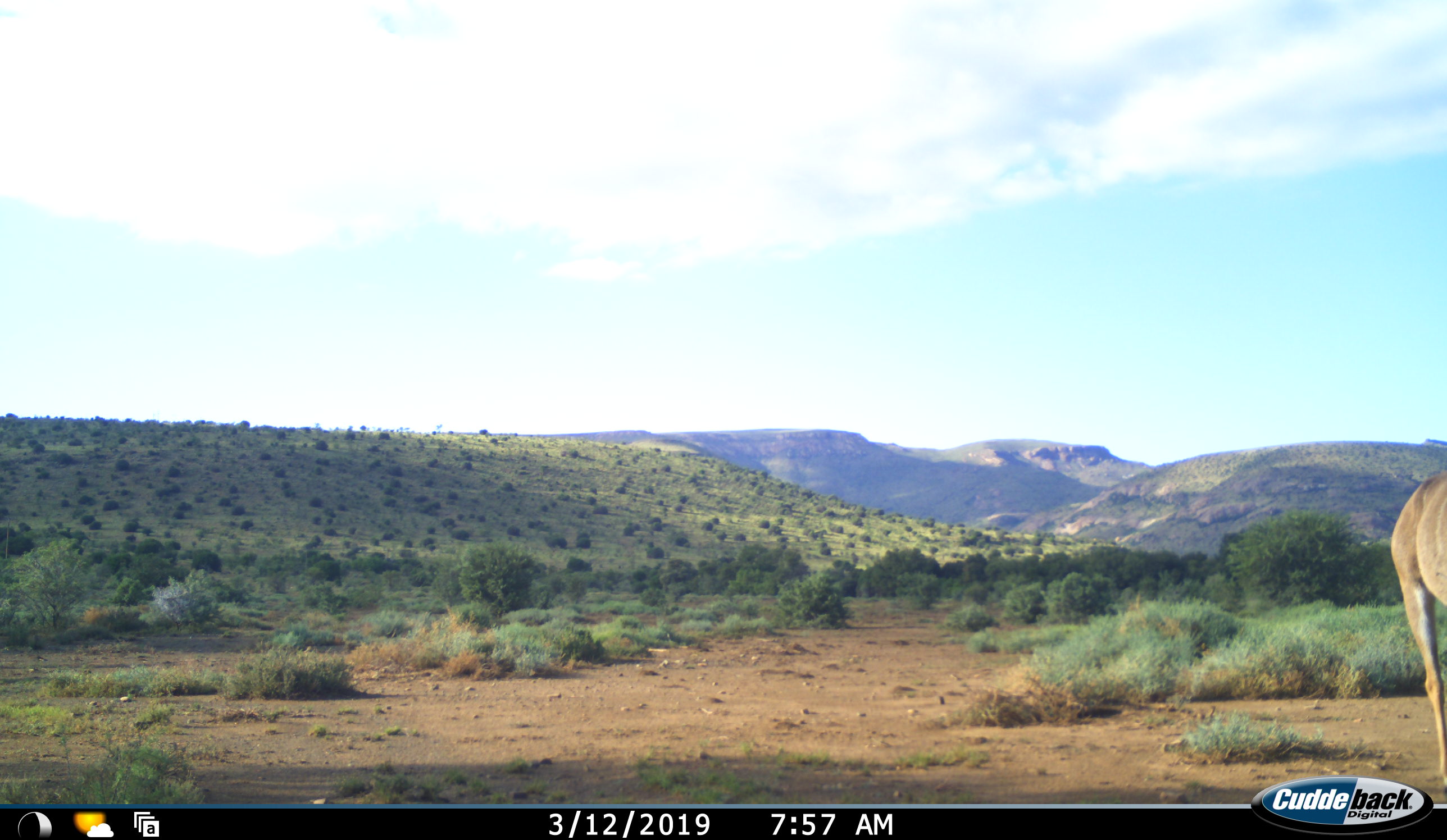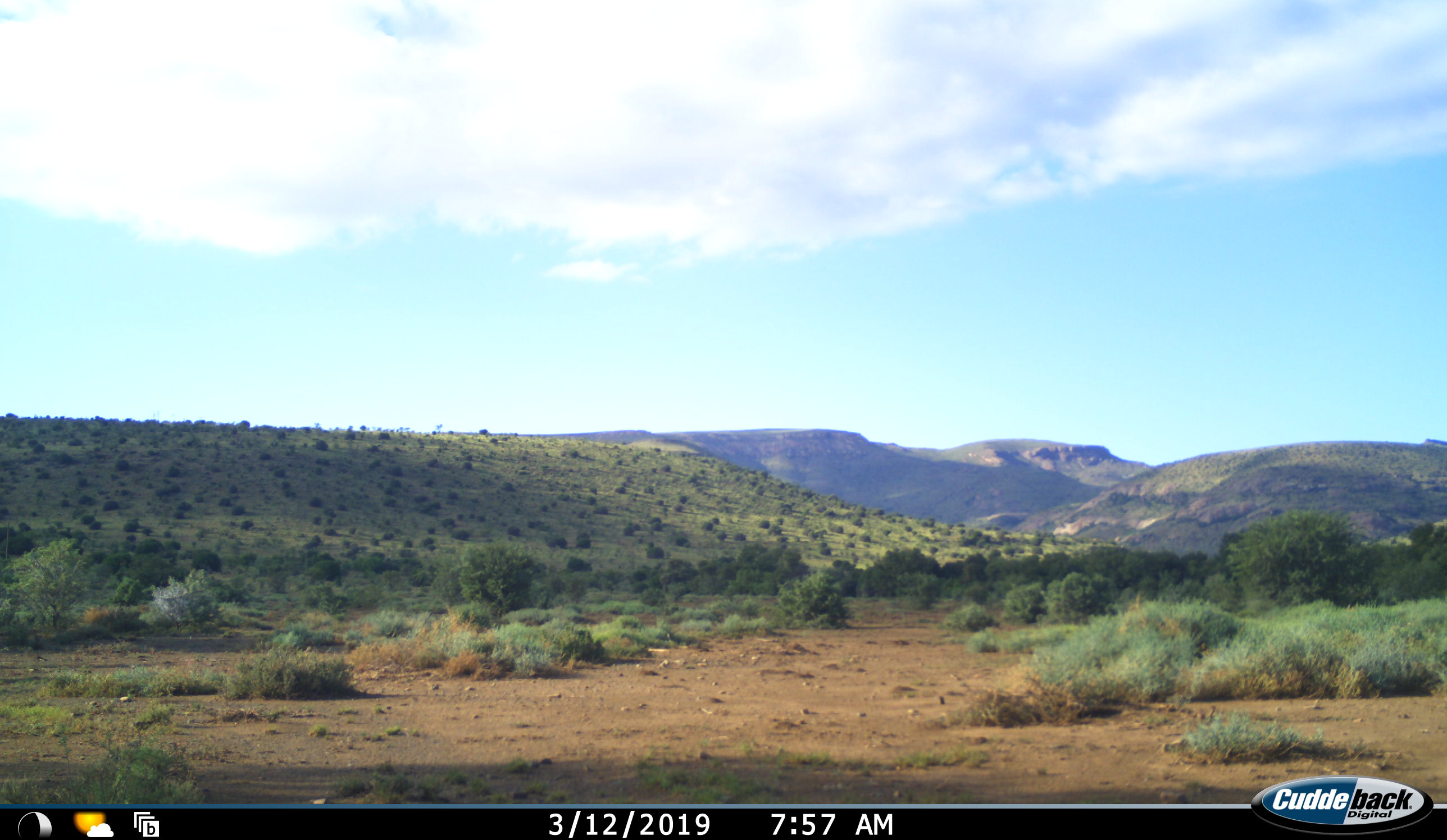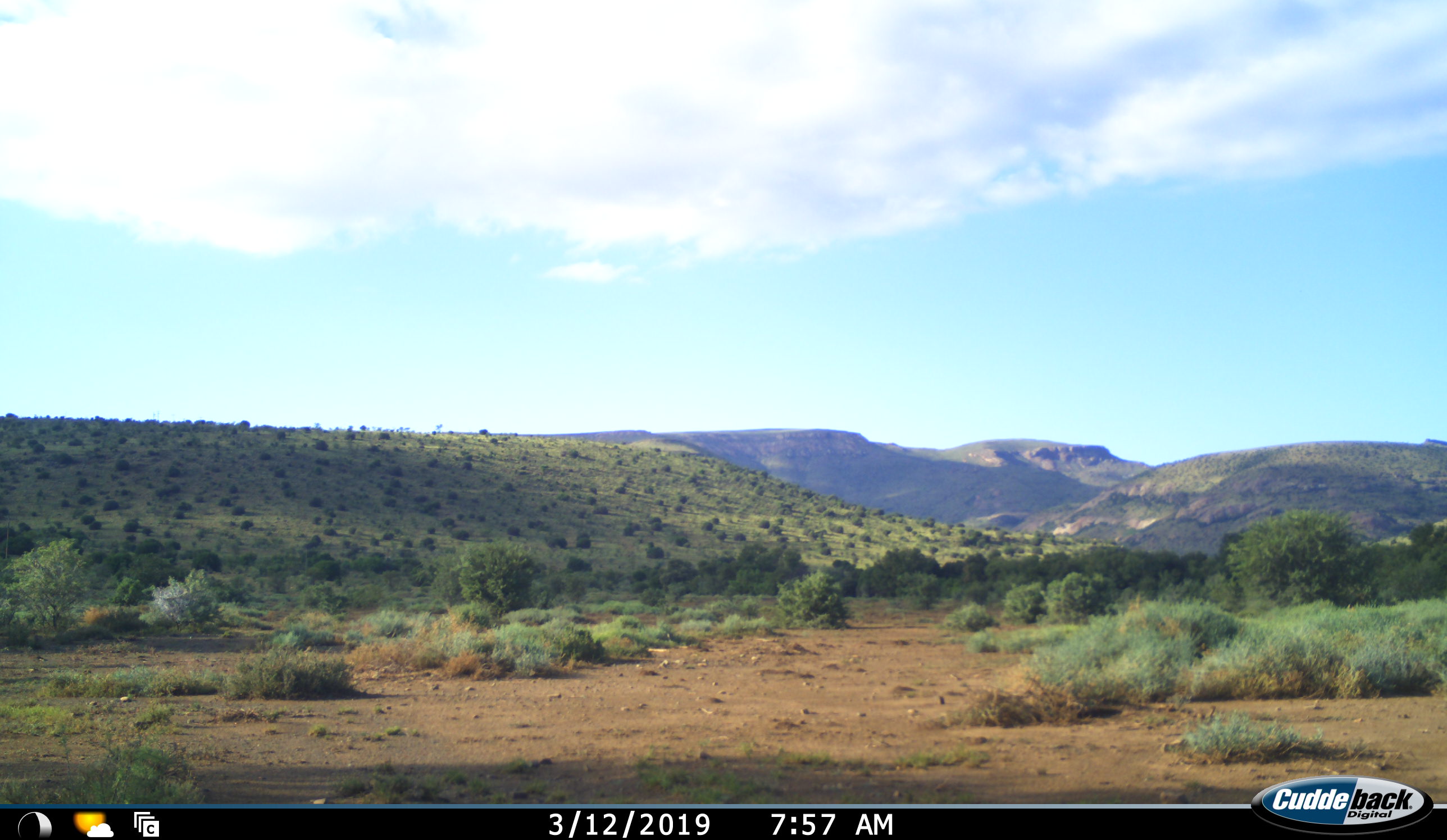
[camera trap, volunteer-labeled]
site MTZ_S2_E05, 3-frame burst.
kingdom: Animalia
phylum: Chordata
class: Mammalia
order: Artiodactyla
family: Bovidae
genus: Tragelaphus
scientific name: Tragelaphus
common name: kudu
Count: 1.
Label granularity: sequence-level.